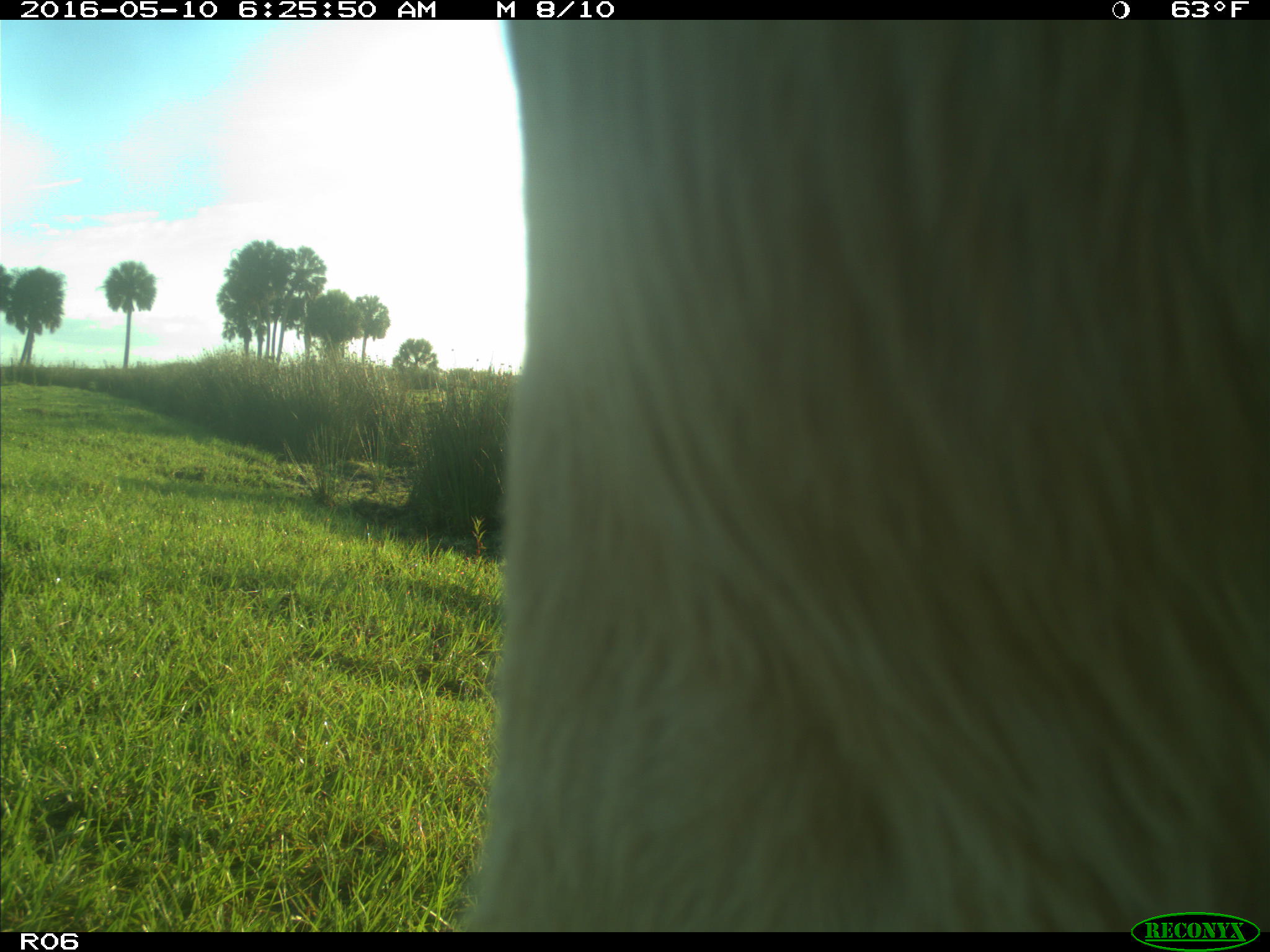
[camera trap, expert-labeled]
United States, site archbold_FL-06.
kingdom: Animalia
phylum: Chordata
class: Mammalia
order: Artiodactyla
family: Bovidae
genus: Bos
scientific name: Bos taurus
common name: domestic cow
Bos taurus (domestic cow).